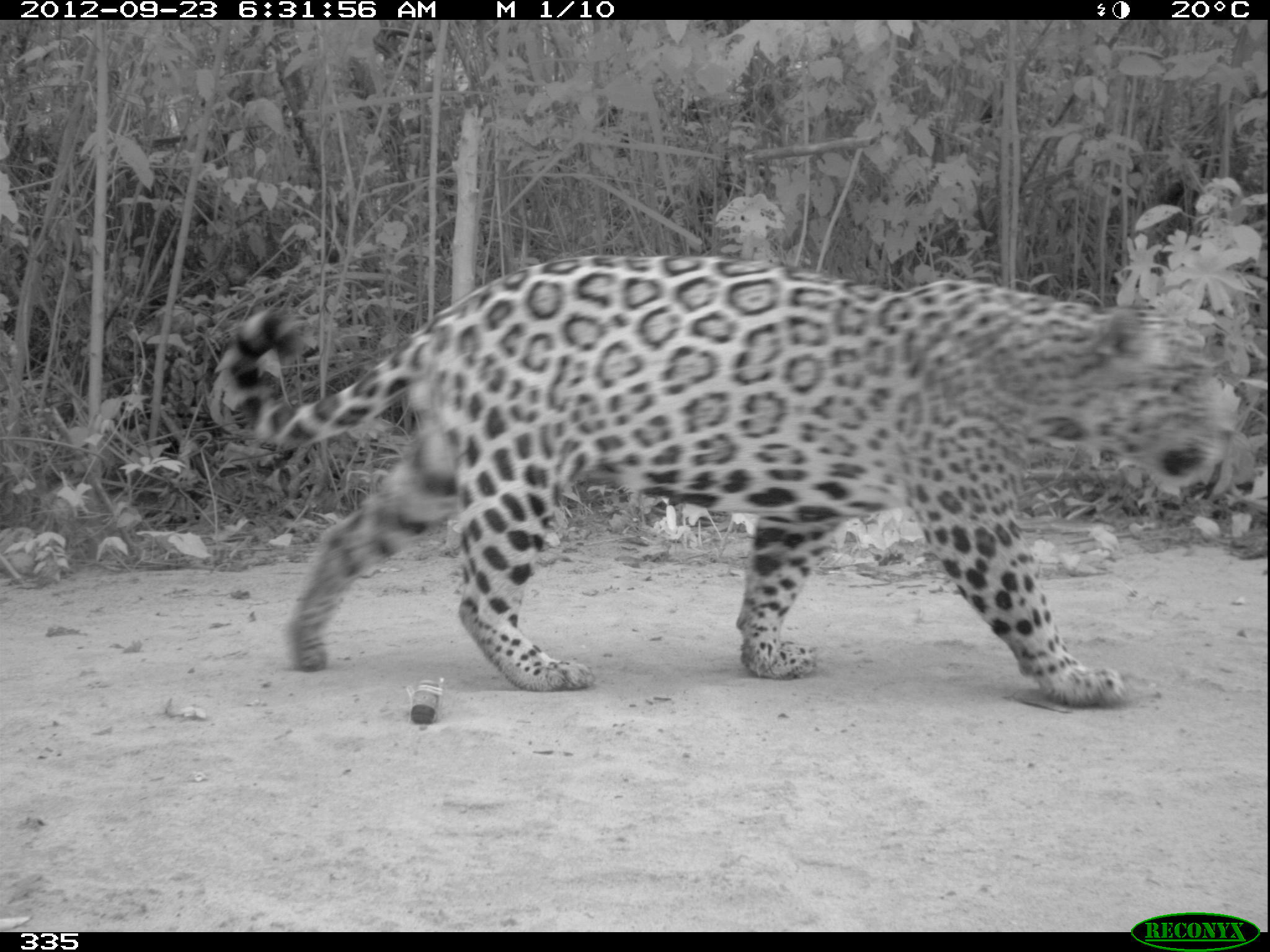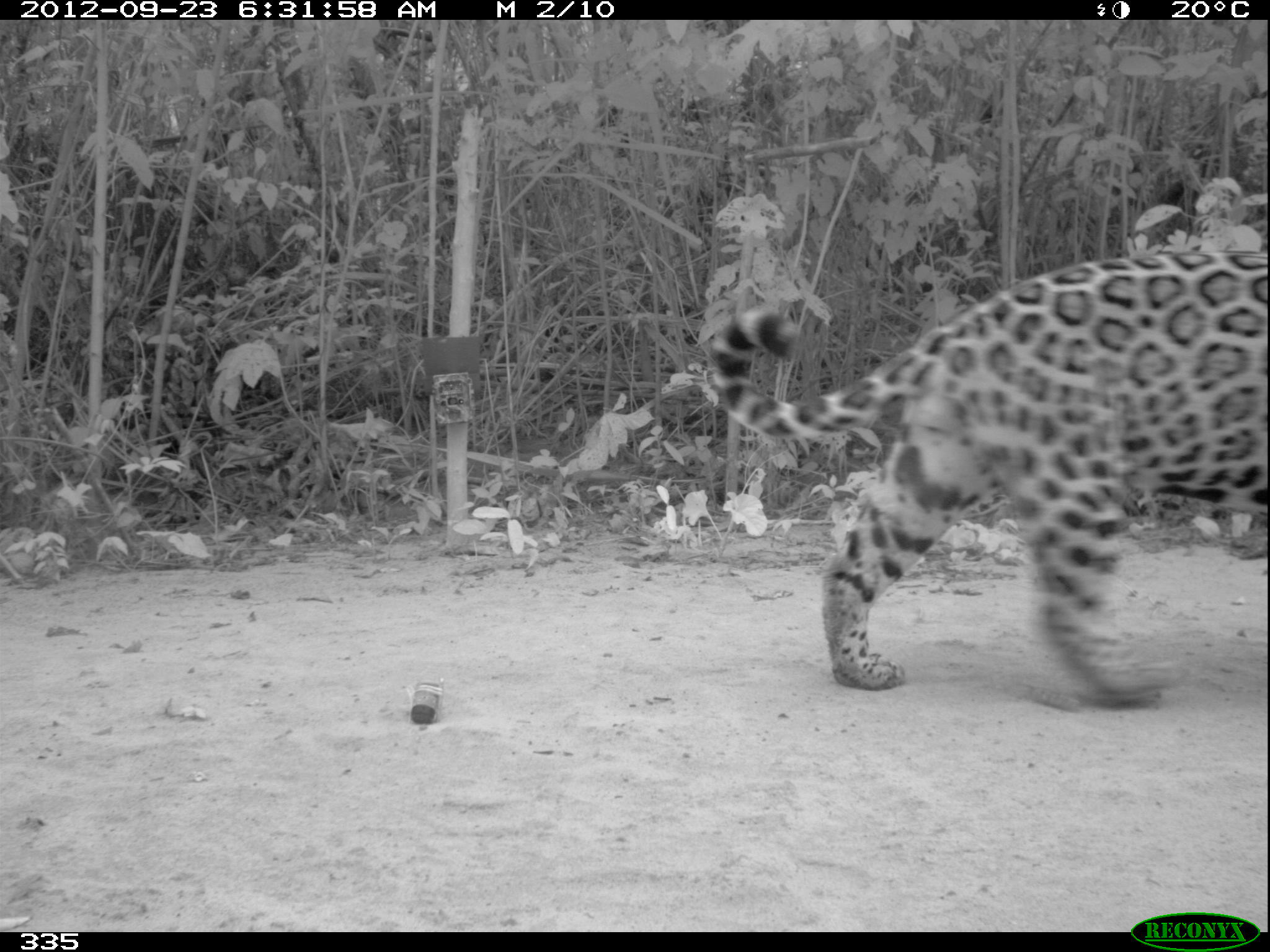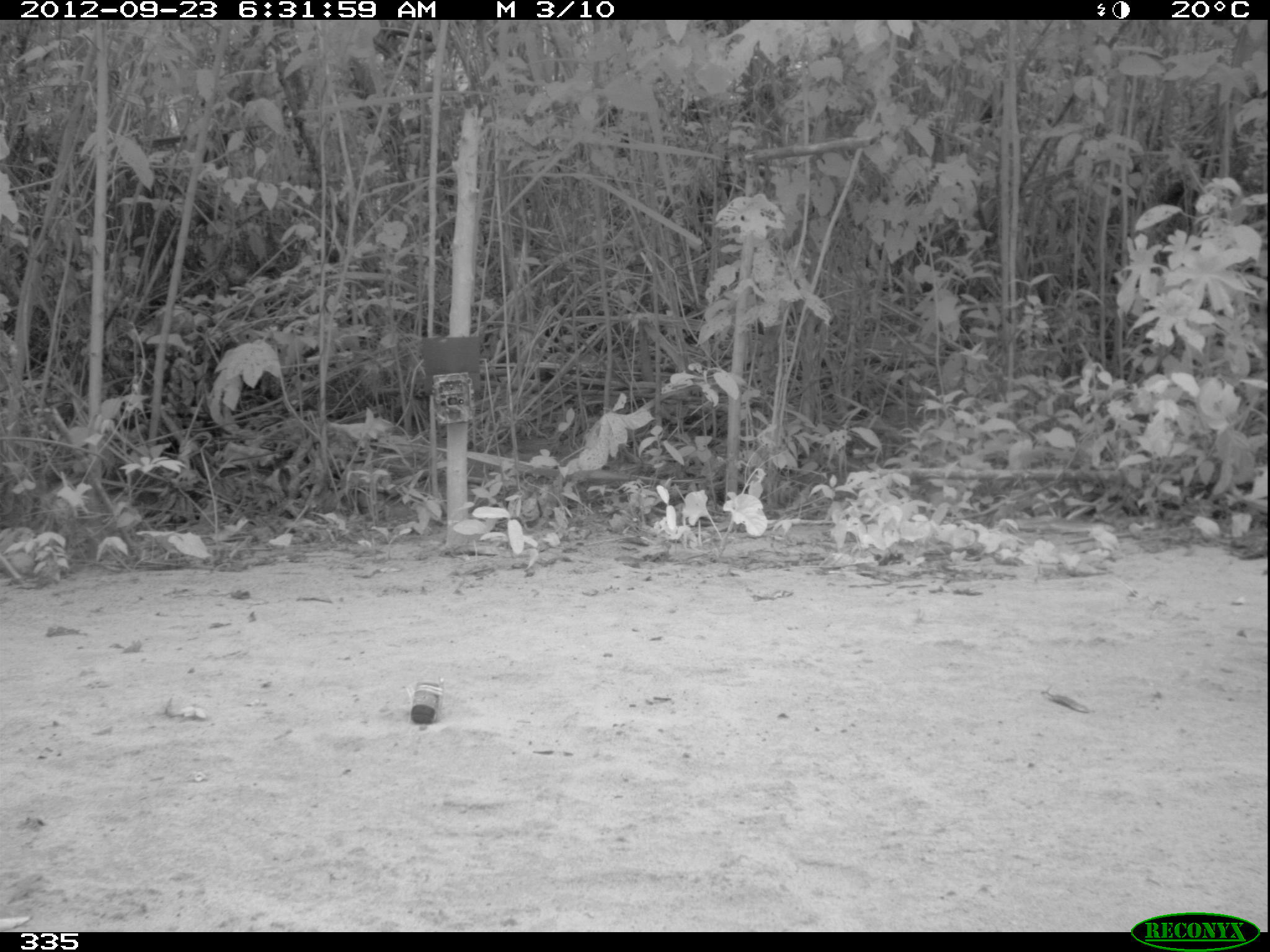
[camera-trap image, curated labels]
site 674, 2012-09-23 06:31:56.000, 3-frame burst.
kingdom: Animalia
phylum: Chordata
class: Mammalia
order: Carnivora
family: Felidae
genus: Panthera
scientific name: Panthera onca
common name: jaguar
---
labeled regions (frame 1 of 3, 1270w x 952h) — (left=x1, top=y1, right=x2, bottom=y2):
panthera onca: (left=203, top=253, right=1247, bottom=705)